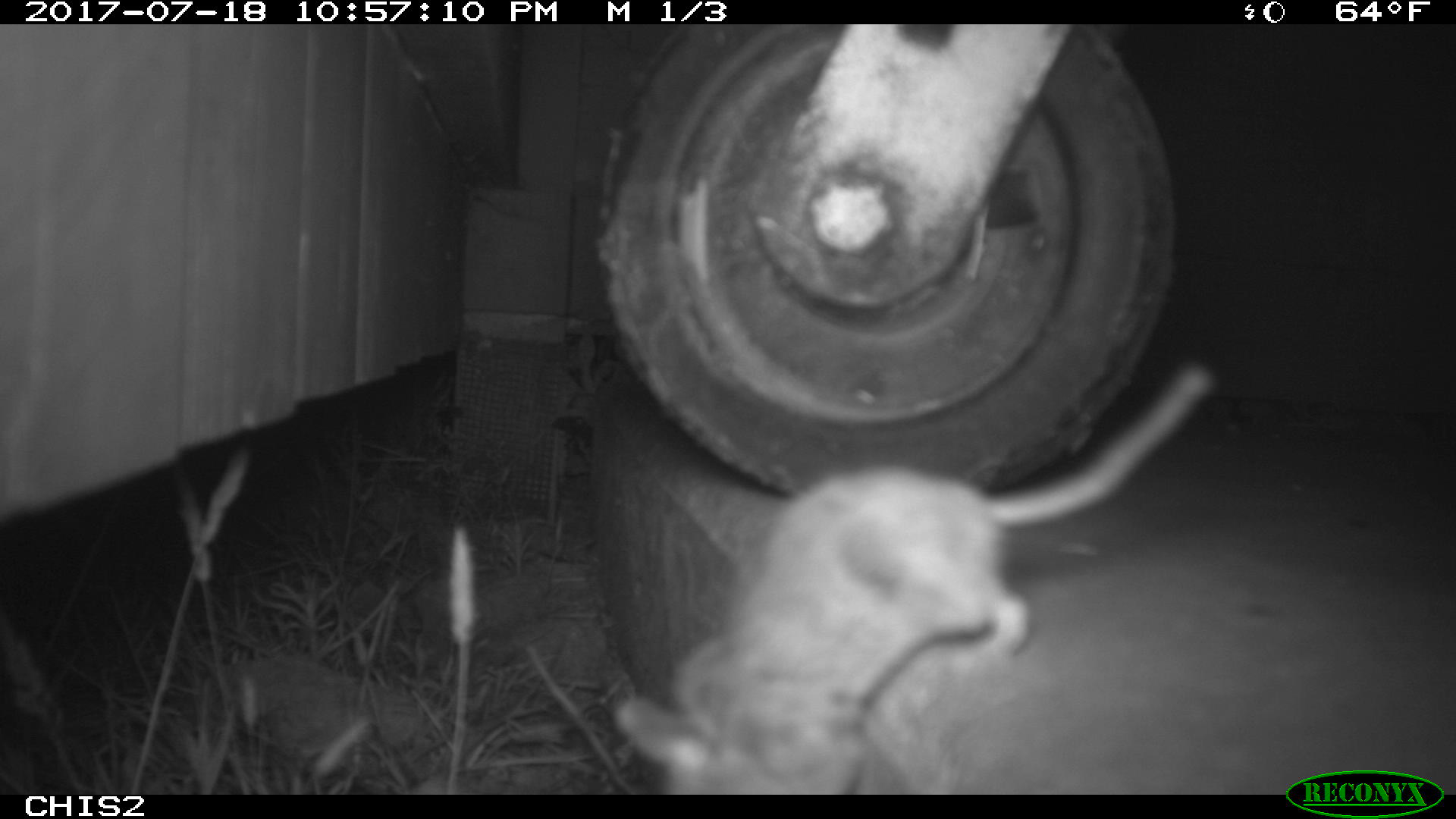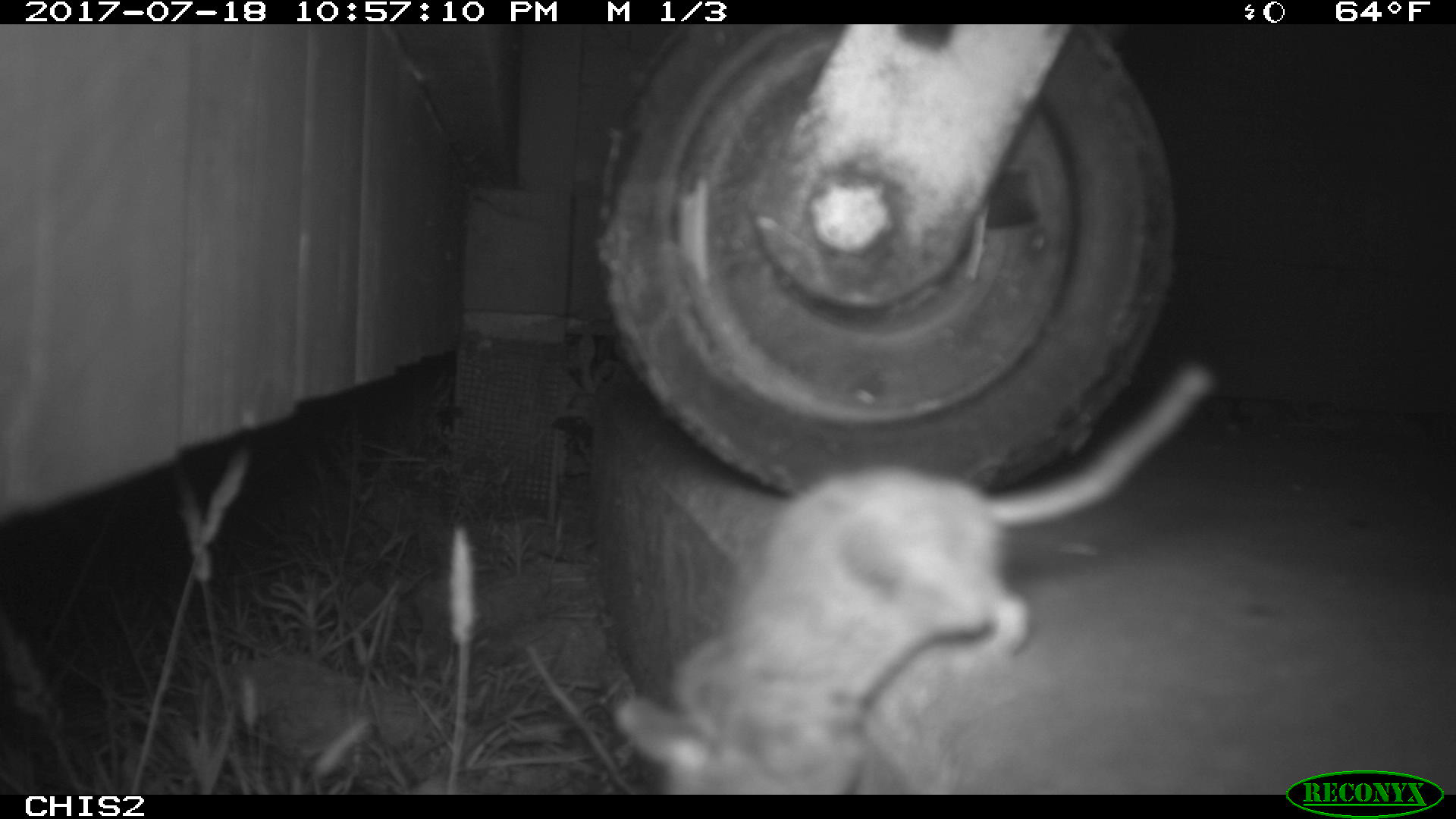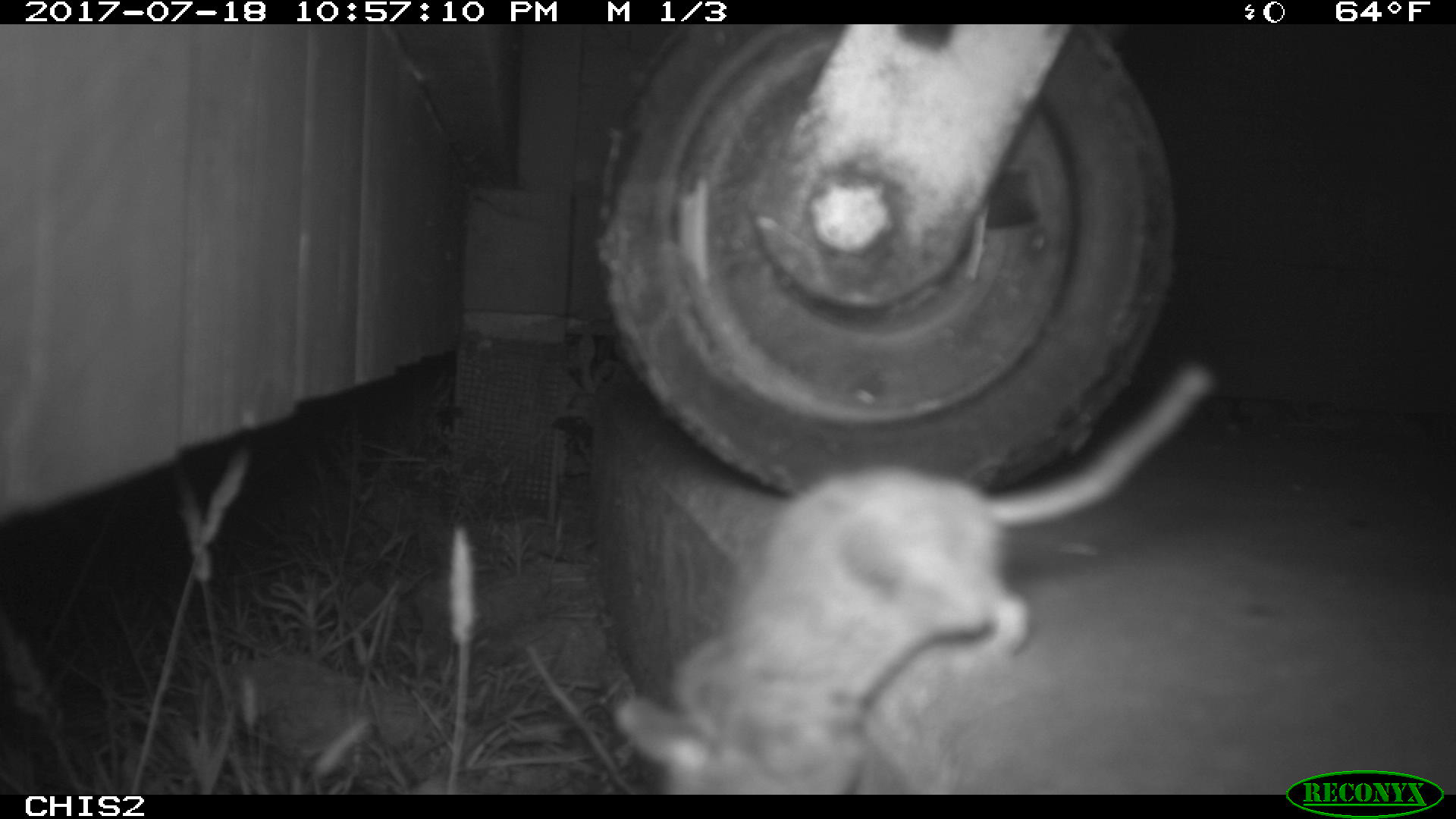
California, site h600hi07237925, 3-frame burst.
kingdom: Animalia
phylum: Chordata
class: Mammalia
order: Rodentia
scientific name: Rodentia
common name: rodent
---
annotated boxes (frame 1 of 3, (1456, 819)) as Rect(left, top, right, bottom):
rodent: Rect(613, 358, 1214, 795)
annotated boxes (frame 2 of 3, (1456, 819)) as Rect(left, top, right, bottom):
rodent: Rect(614, 366, 1215, 794)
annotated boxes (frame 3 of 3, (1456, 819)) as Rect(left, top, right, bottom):
rodent: Rect(614, 363, 1211, 794)